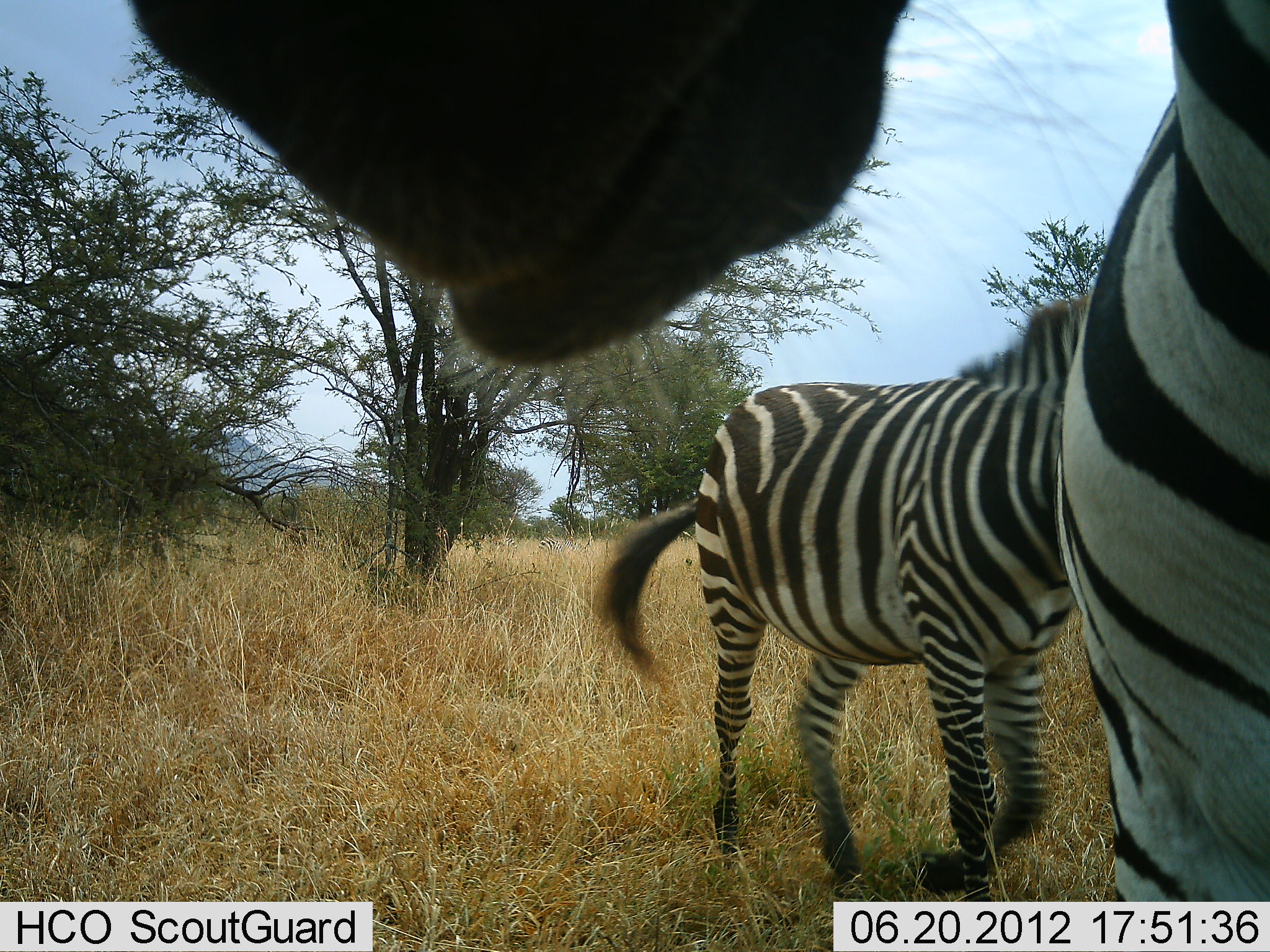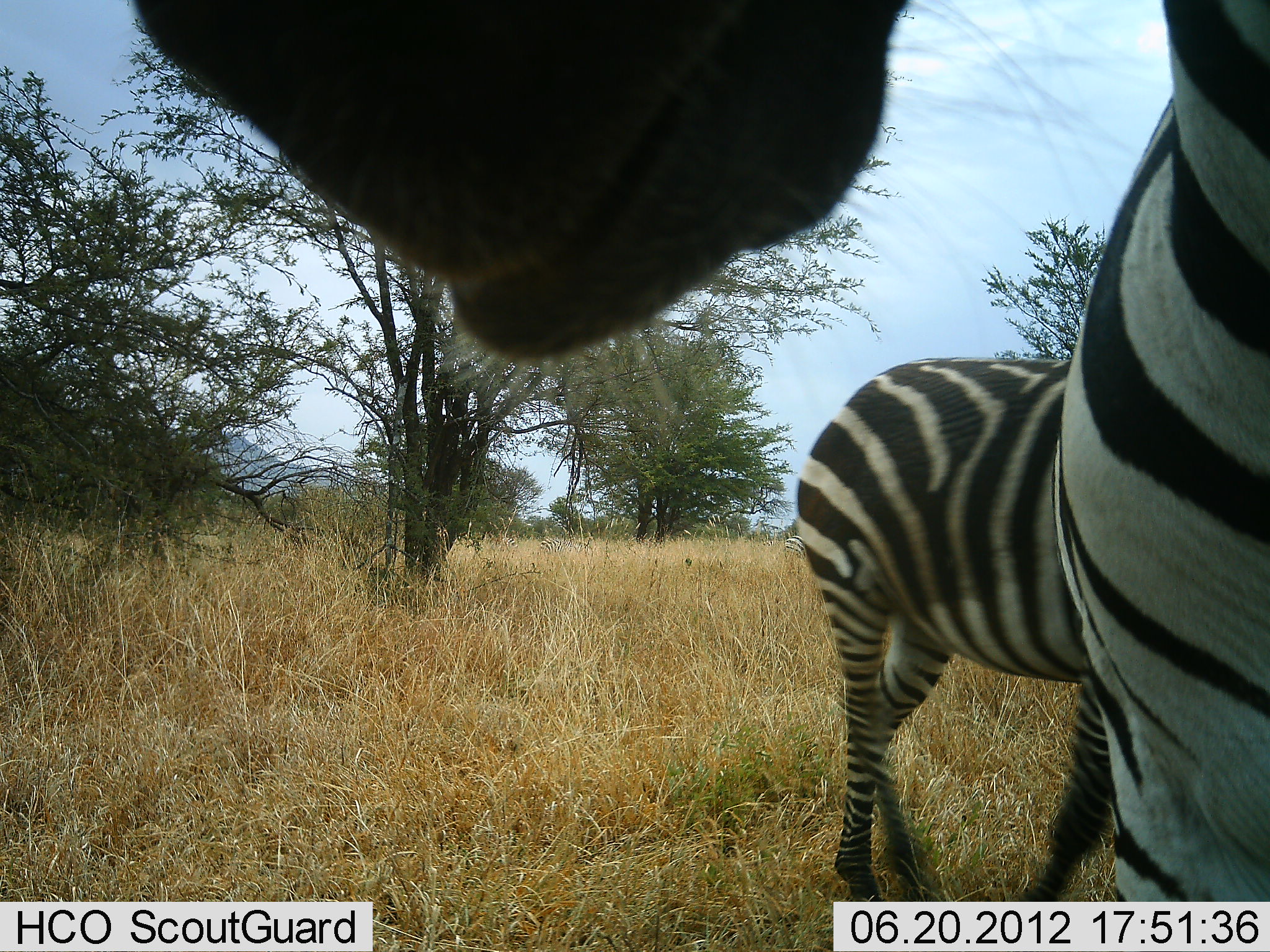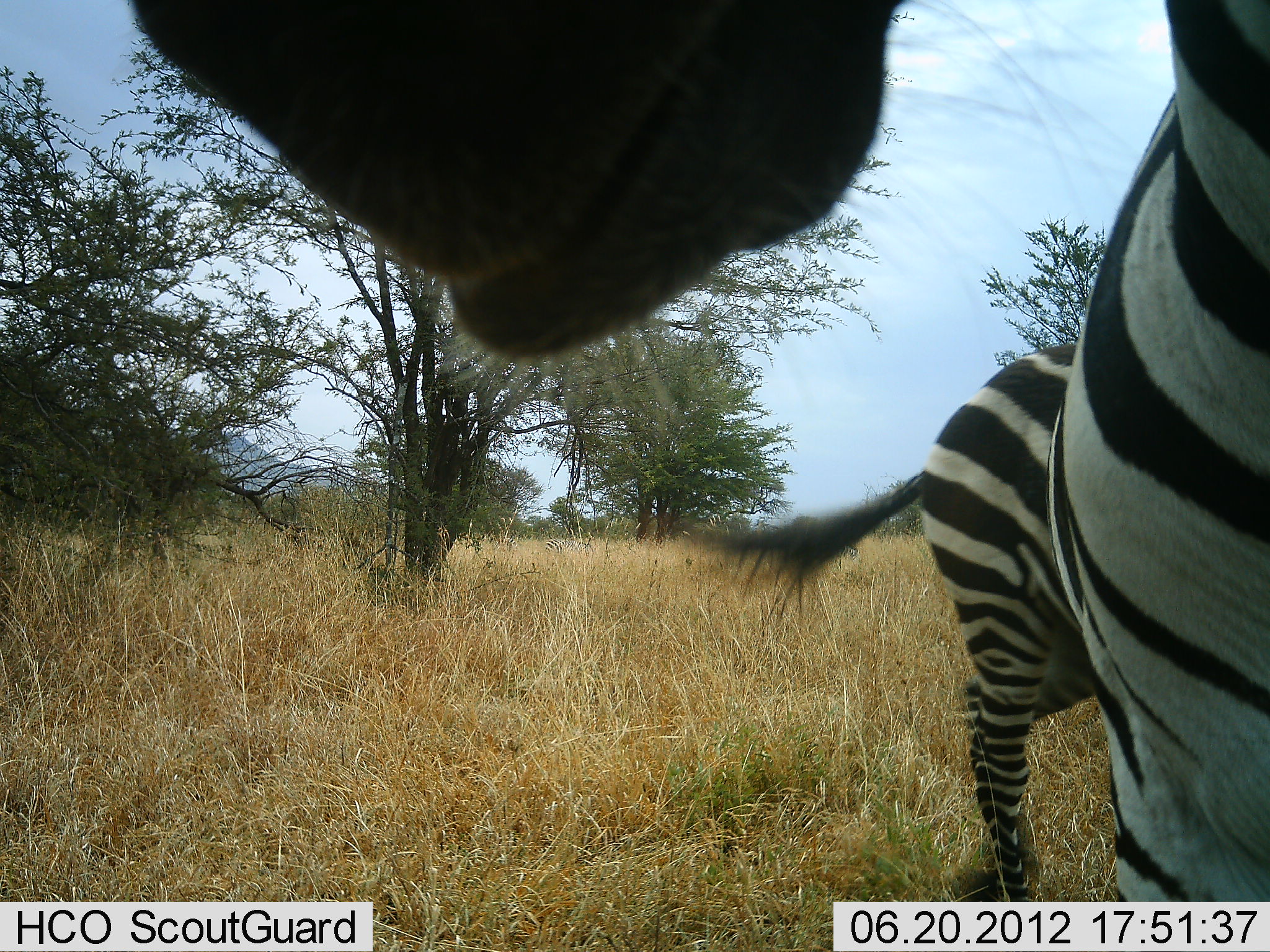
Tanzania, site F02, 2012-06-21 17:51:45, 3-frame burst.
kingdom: Animalia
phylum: Chordata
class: Mammalia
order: Perissodactyla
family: Equidae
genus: Equus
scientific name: Equus quagga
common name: plains zebra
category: zebra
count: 2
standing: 90%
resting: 0%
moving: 80%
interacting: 10%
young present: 0%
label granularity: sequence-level